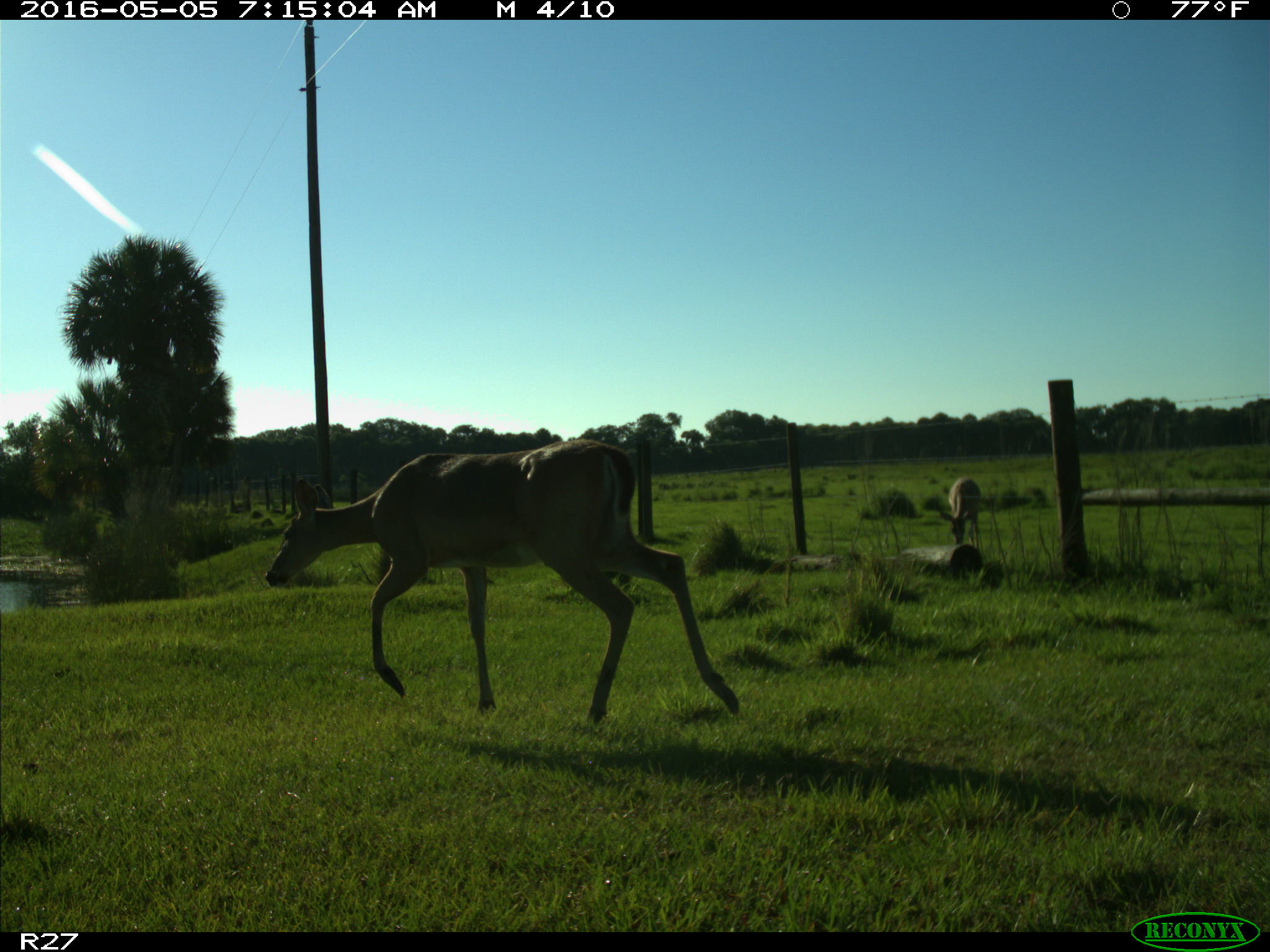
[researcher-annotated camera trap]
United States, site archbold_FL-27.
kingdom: Animalia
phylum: Chordata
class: Mammalia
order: Artiodactyla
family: Cervidae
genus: Odocoileus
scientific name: Odocoileus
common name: deer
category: unidentified deer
Unidentified deer (deer) (Odocoileus).